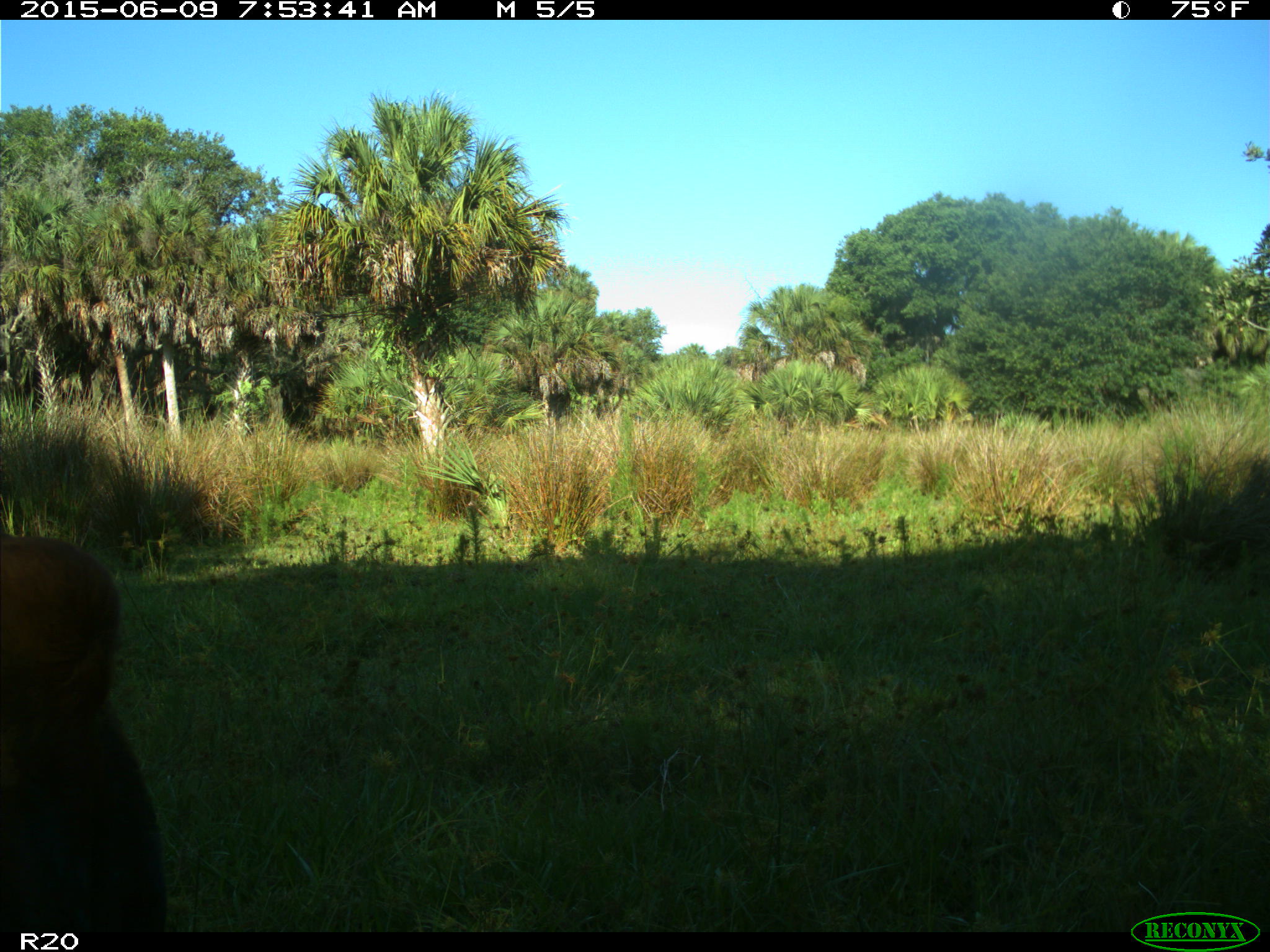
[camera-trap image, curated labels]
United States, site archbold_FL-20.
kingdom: Animalia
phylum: Chordata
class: Mammalia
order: Artiodactyla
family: Bovidae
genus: Bos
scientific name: Bos taurus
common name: domestic cow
Bos taurus (domestic cow).